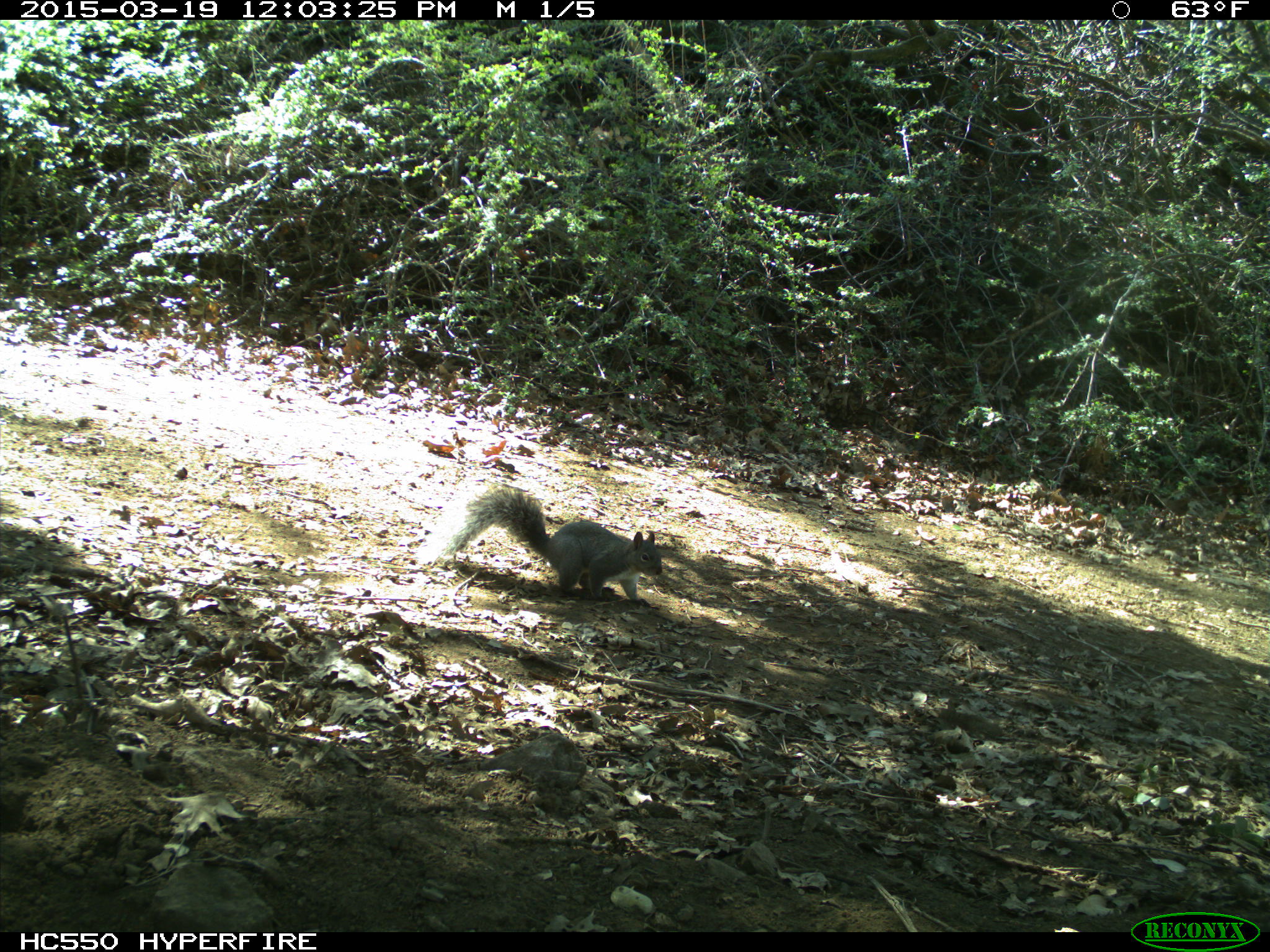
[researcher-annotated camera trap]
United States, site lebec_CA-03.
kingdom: Animalia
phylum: Chordata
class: Mammalia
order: Rodentia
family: Sciuridae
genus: Sciurus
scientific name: Sciurus carolinensis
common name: eastern gray squirrel